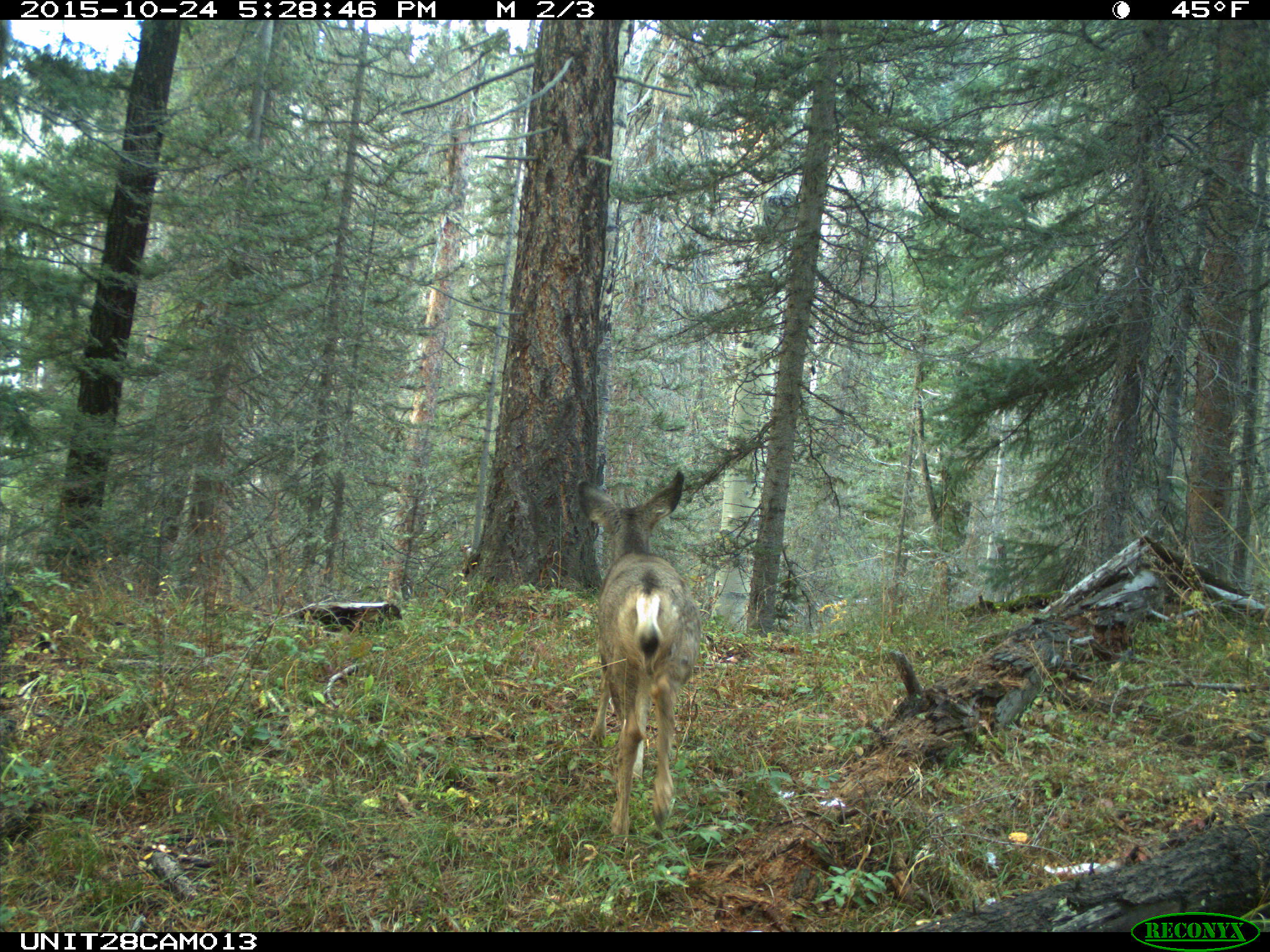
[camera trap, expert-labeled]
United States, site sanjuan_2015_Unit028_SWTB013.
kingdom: Animalia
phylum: Chordata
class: Mammalia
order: Artiodactyla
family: Cervidae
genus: Odocoileus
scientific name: Odocoileus hemionus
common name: mule deer